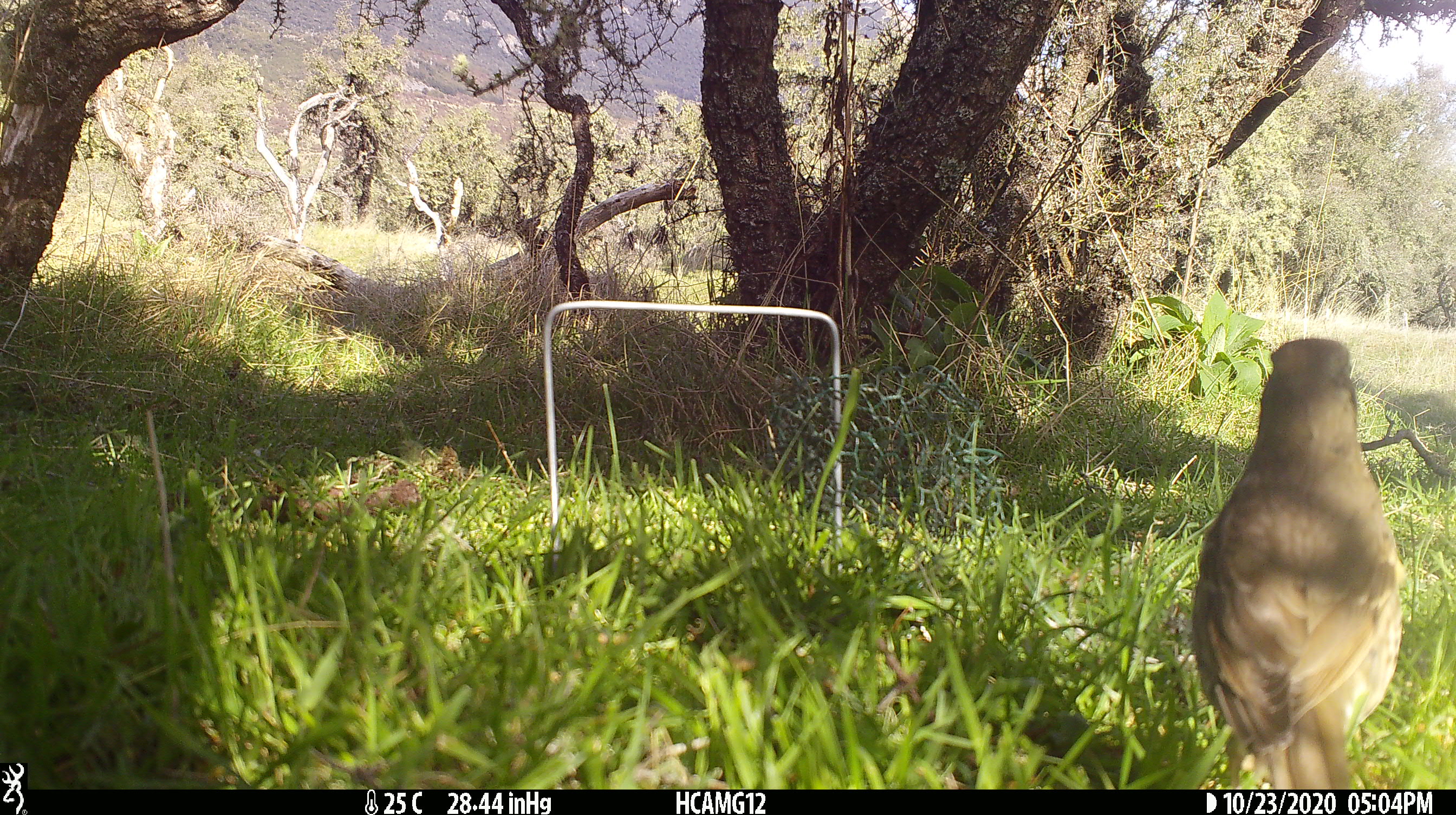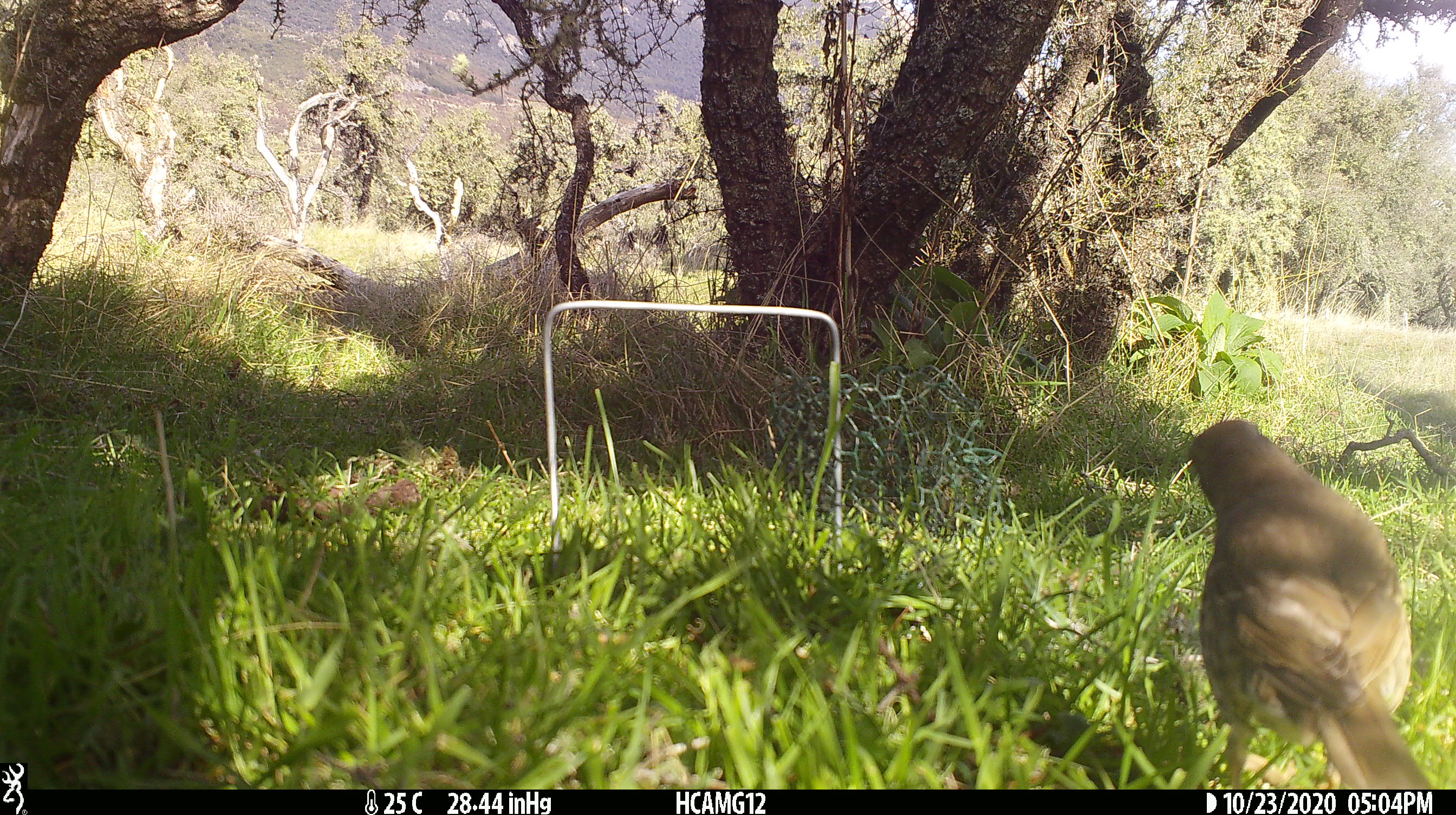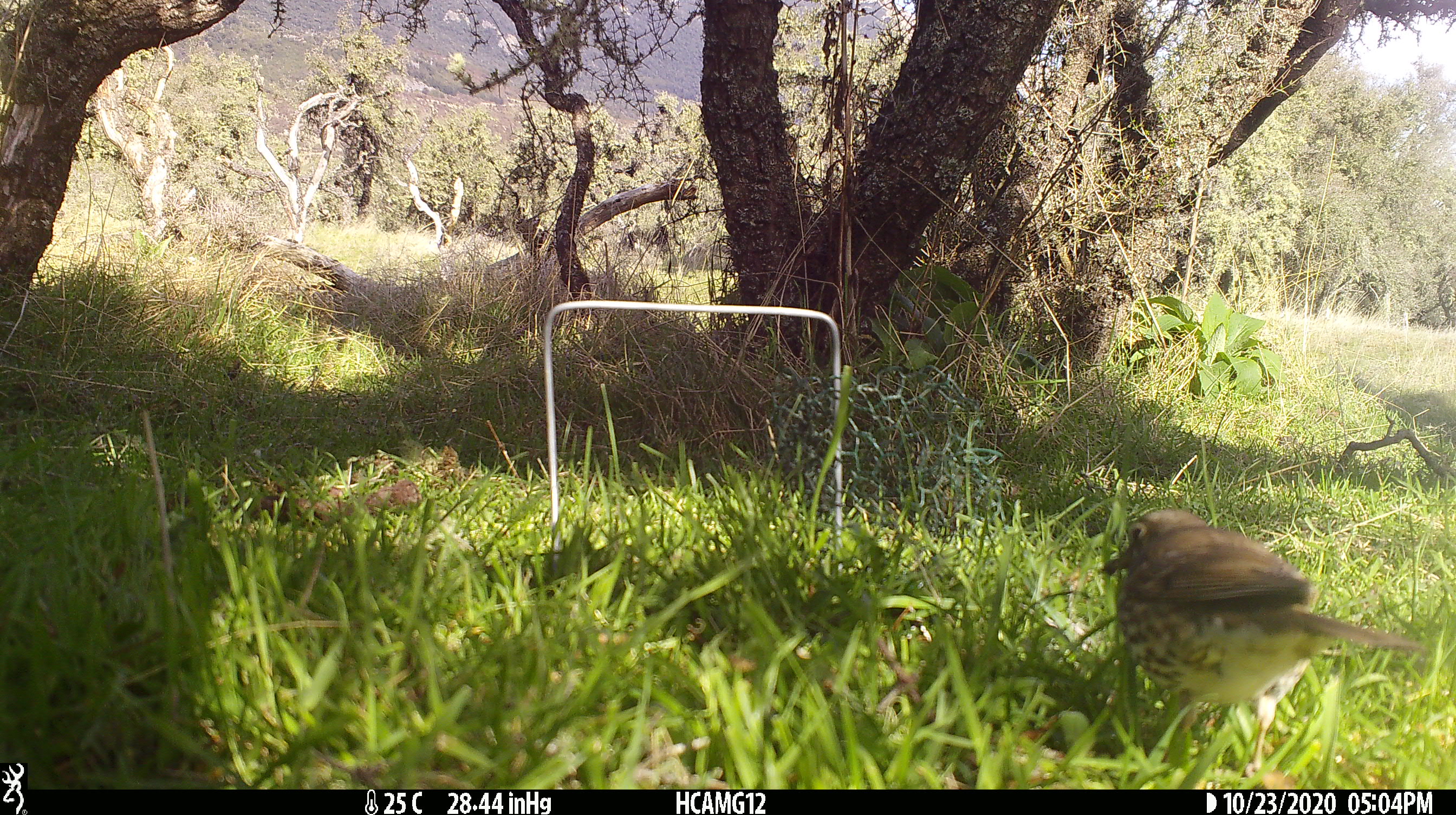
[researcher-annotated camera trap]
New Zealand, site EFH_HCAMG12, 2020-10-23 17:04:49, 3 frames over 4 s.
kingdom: Animalia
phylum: Chordata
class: Aves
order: Passeriformes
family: Turdidae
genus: Turdus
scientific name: Turdus philomelos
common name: song thrush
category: thrush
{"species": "thrush (song thrush) (Turdus philomelos)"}